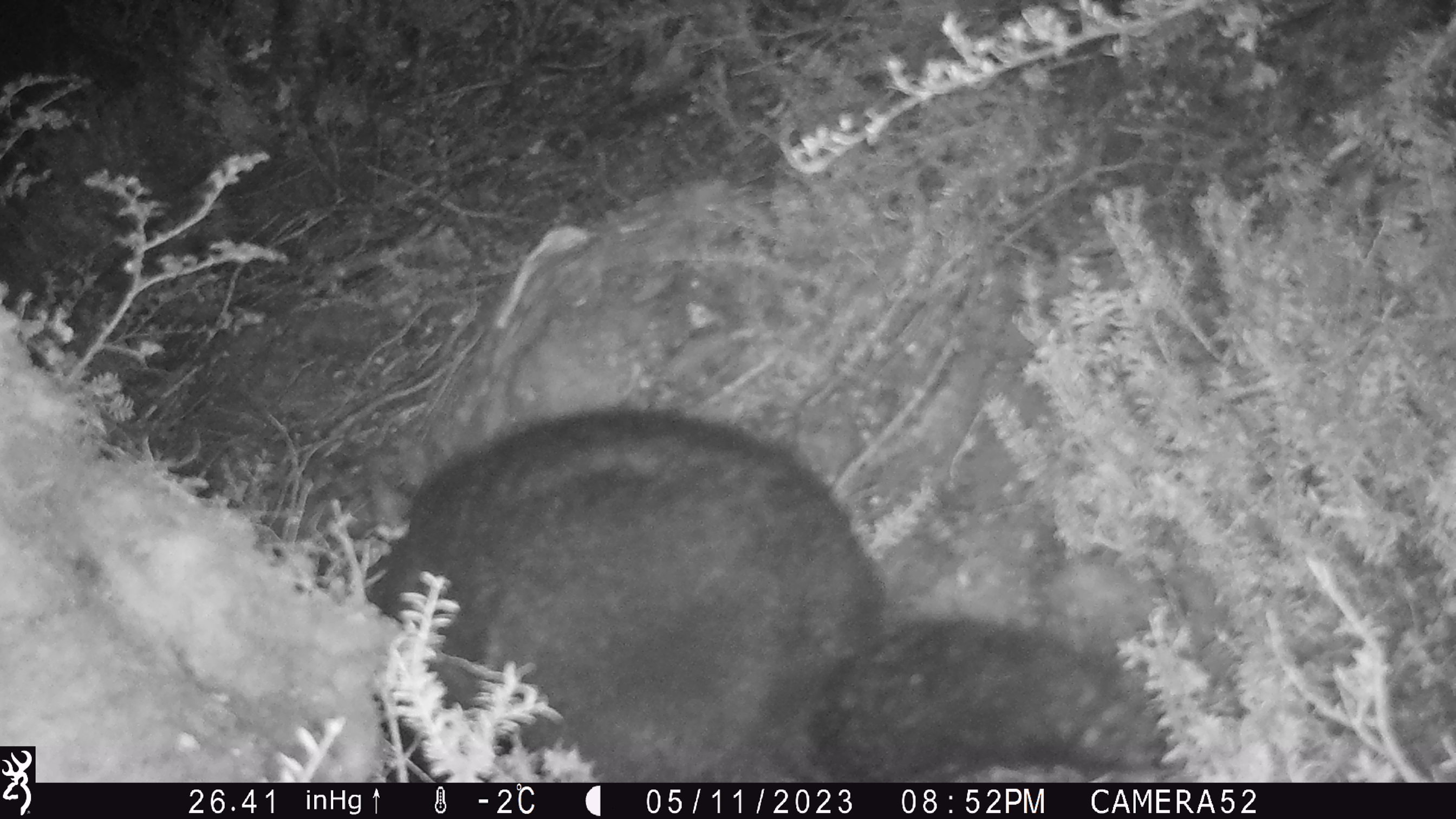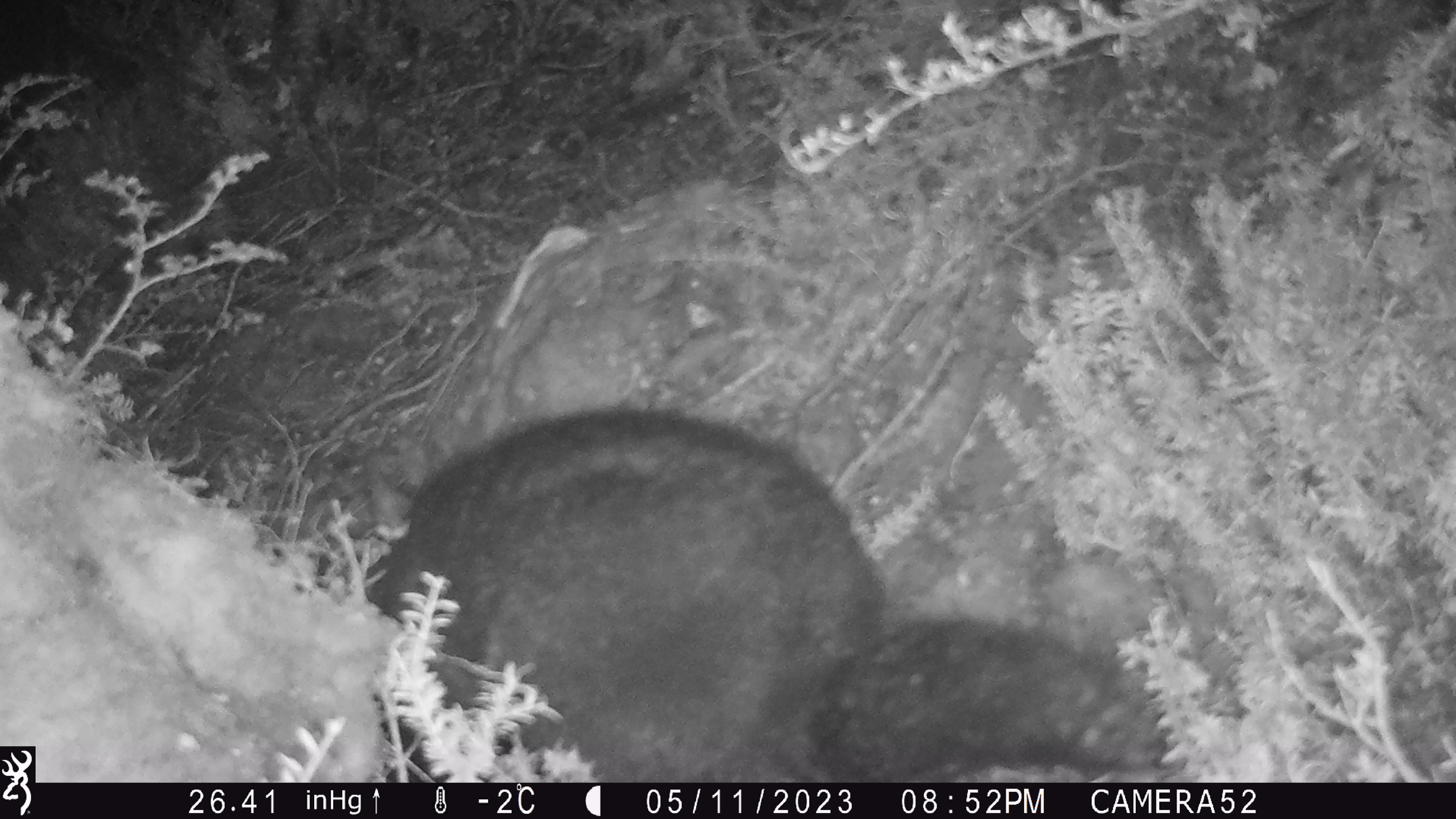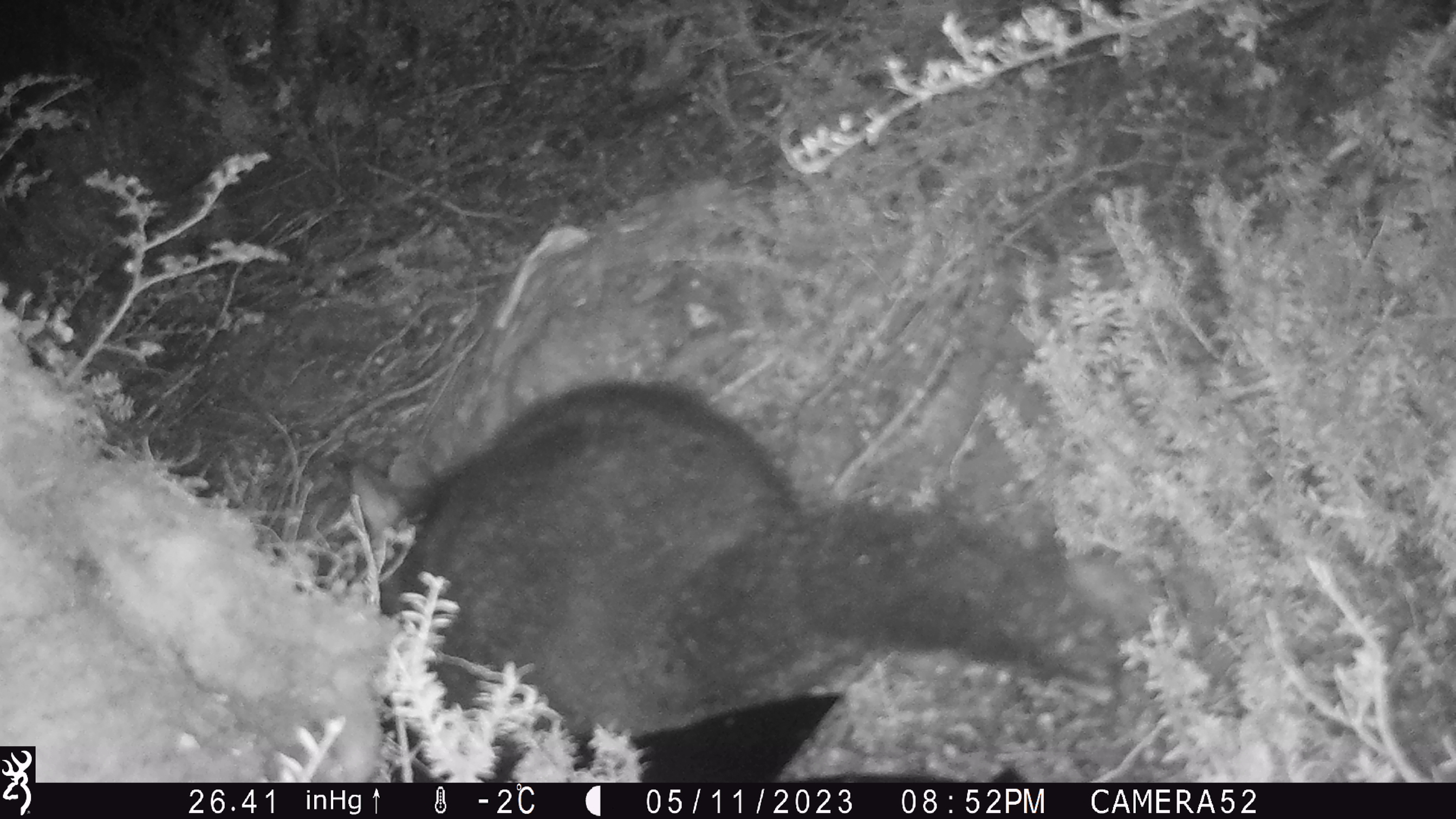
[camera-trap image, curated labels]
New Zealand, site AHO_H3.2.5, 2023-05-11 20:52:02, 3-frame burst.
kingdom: Animalia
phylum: Chordata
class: Mammalia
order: Diprotodontia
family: Phalangeridae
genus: Trichosurus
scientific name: Trichosurus vulpecula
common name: common brushtail possum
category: possum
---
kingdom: Animalia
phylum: Chordata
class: Mammalia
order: Carnivora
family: Mustelidae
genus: Mustela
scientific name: Mustela erminea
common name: stoat